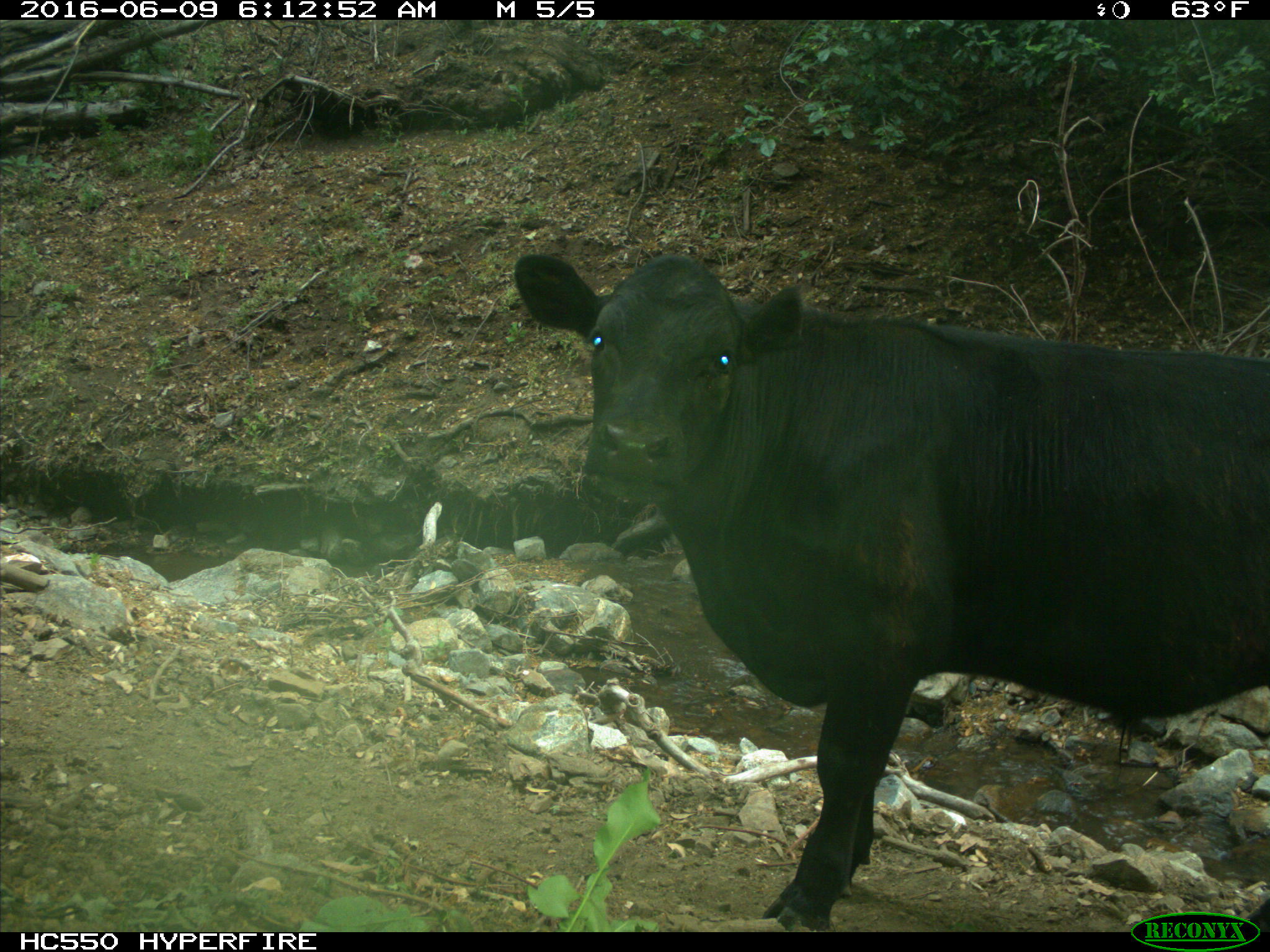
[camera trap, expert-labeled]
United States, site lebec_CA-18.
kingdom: Animalia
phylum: Chordata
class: Mammalia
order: Artiodactyla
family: Bovidae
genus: Bos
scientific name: Bos taurus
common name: domestic cow